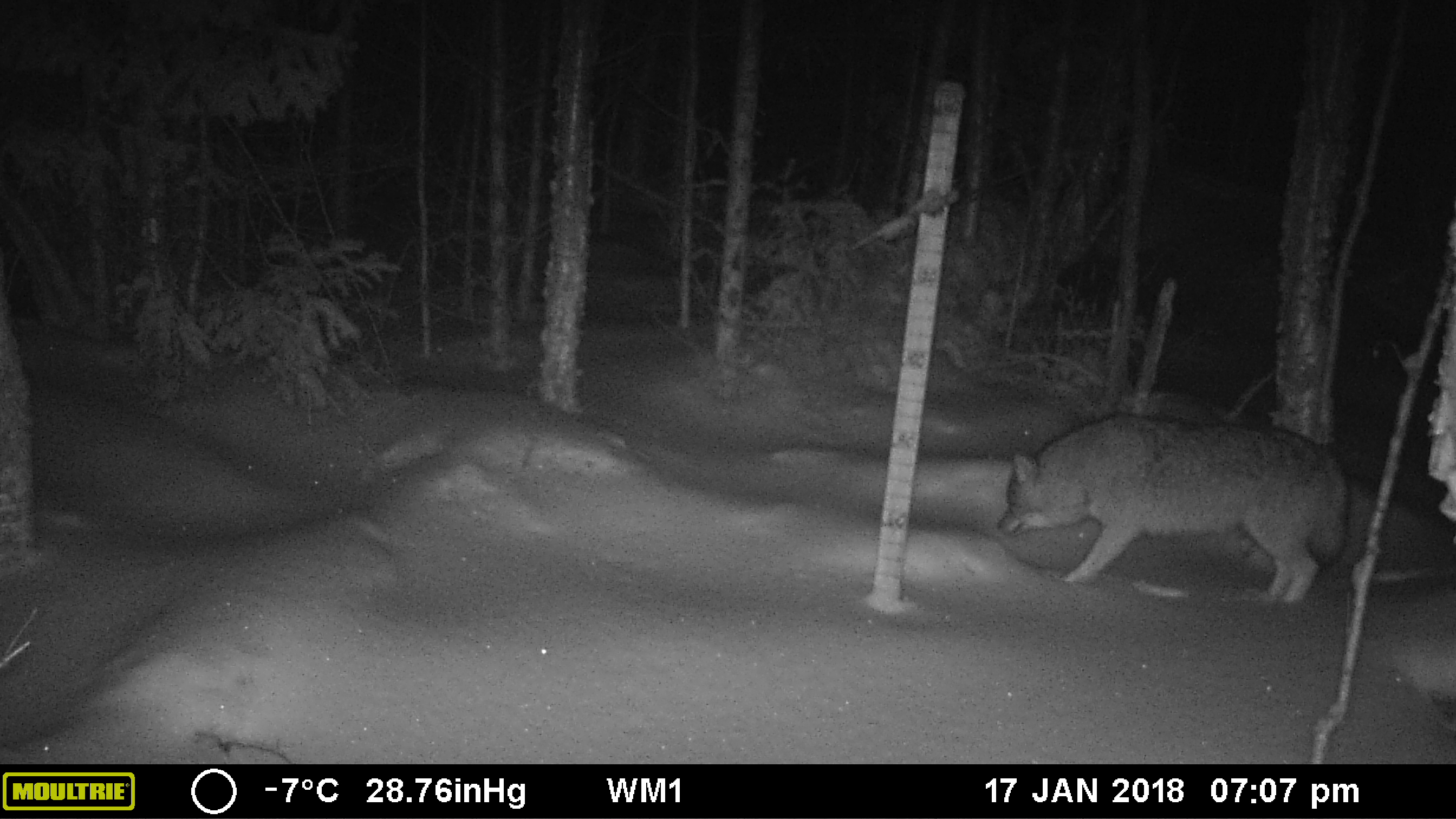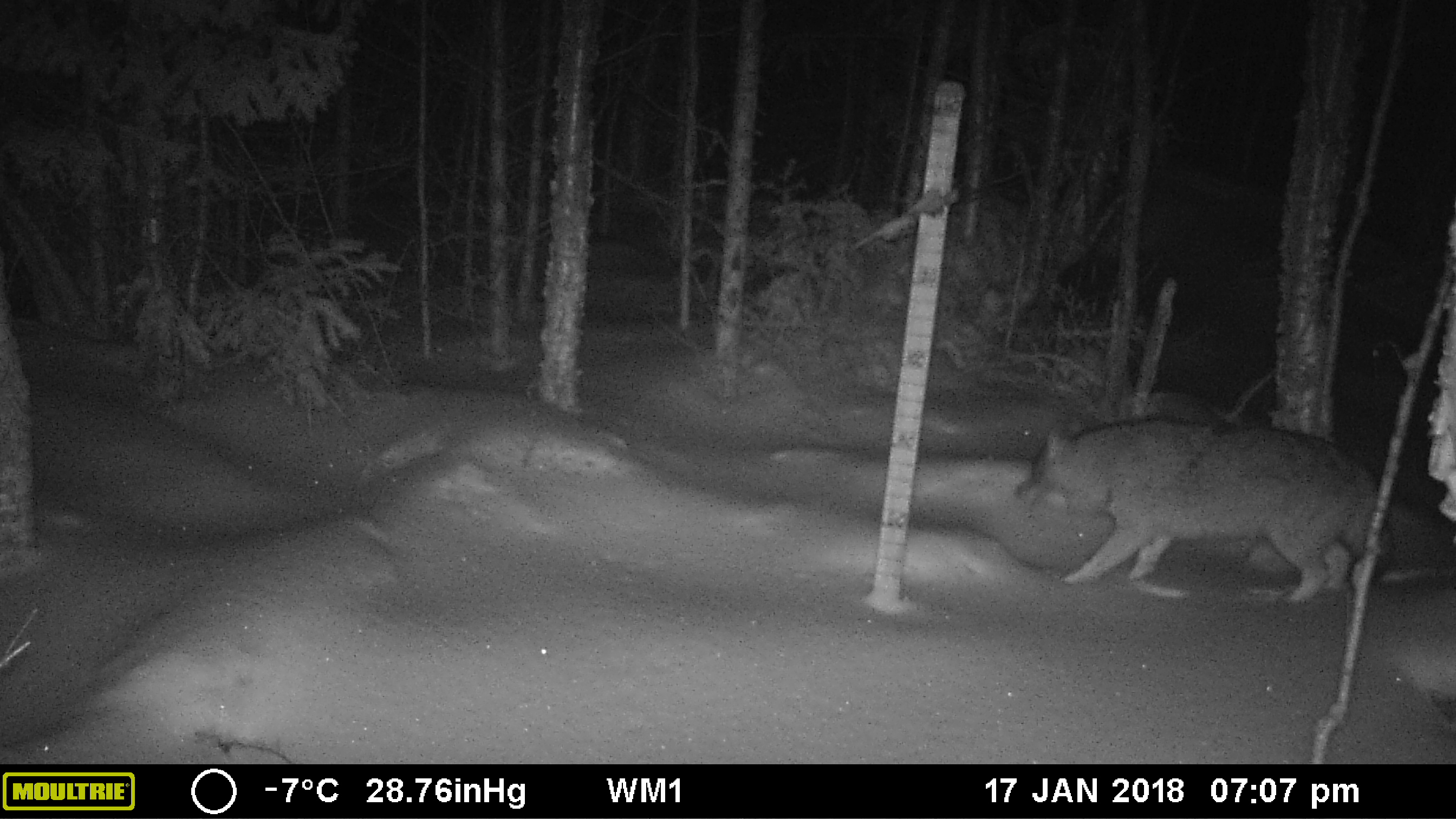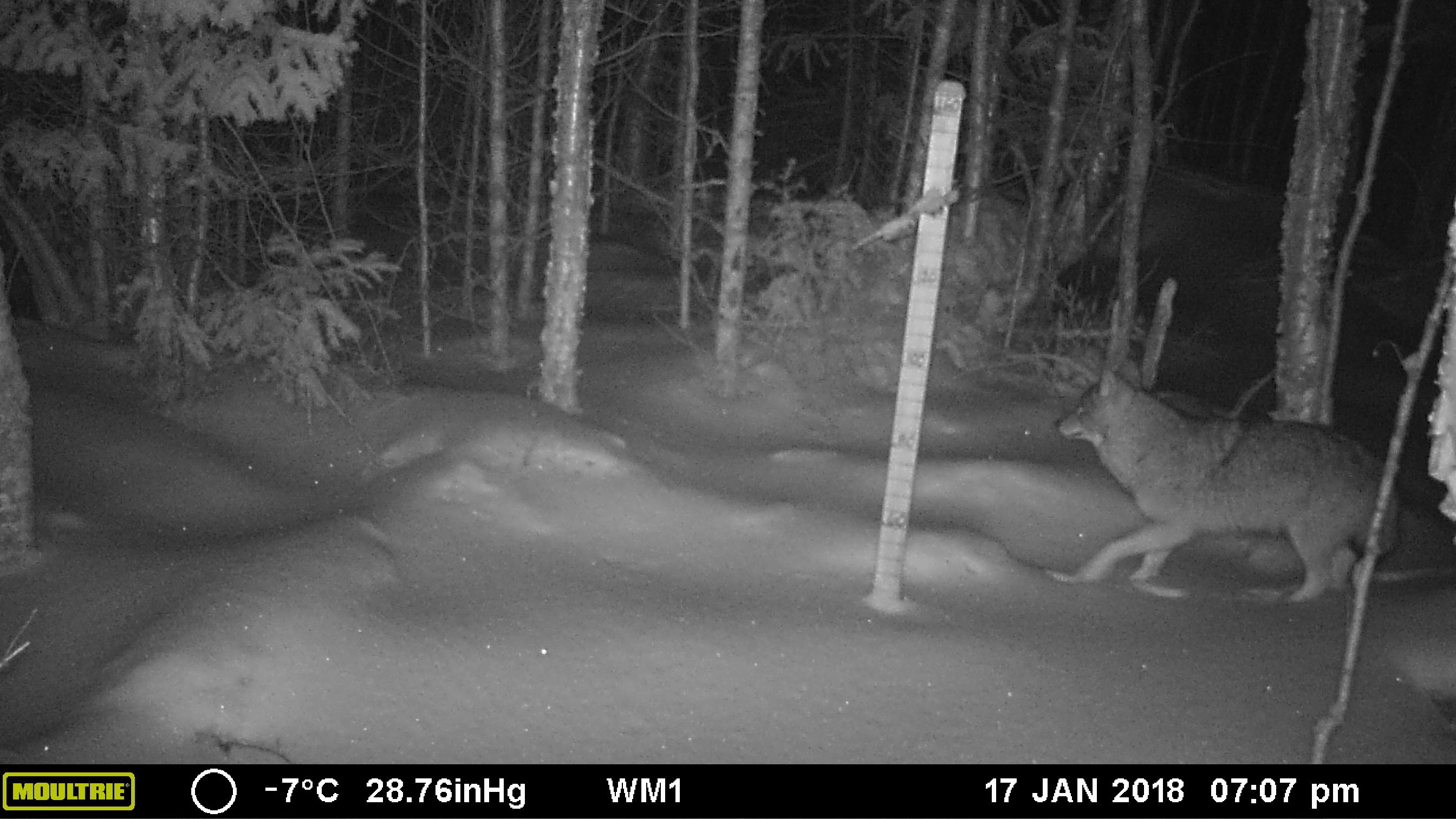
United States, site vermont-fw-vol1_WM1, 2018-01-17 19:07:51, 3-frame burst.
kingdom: Animalia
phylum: Chordata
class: Mammalia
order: Carnivora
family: Canidae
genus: Canis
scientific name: Canis latrans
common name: coyote